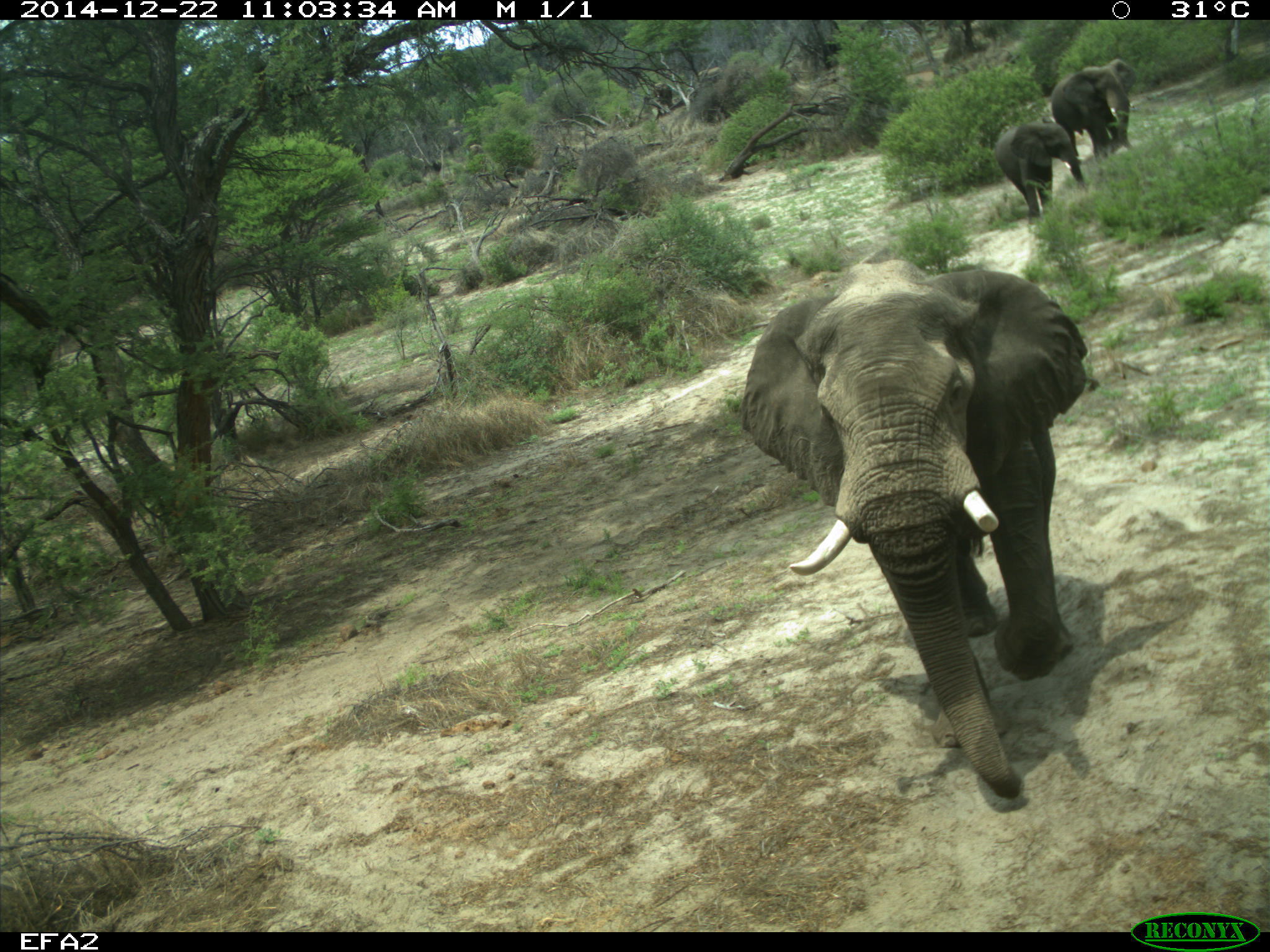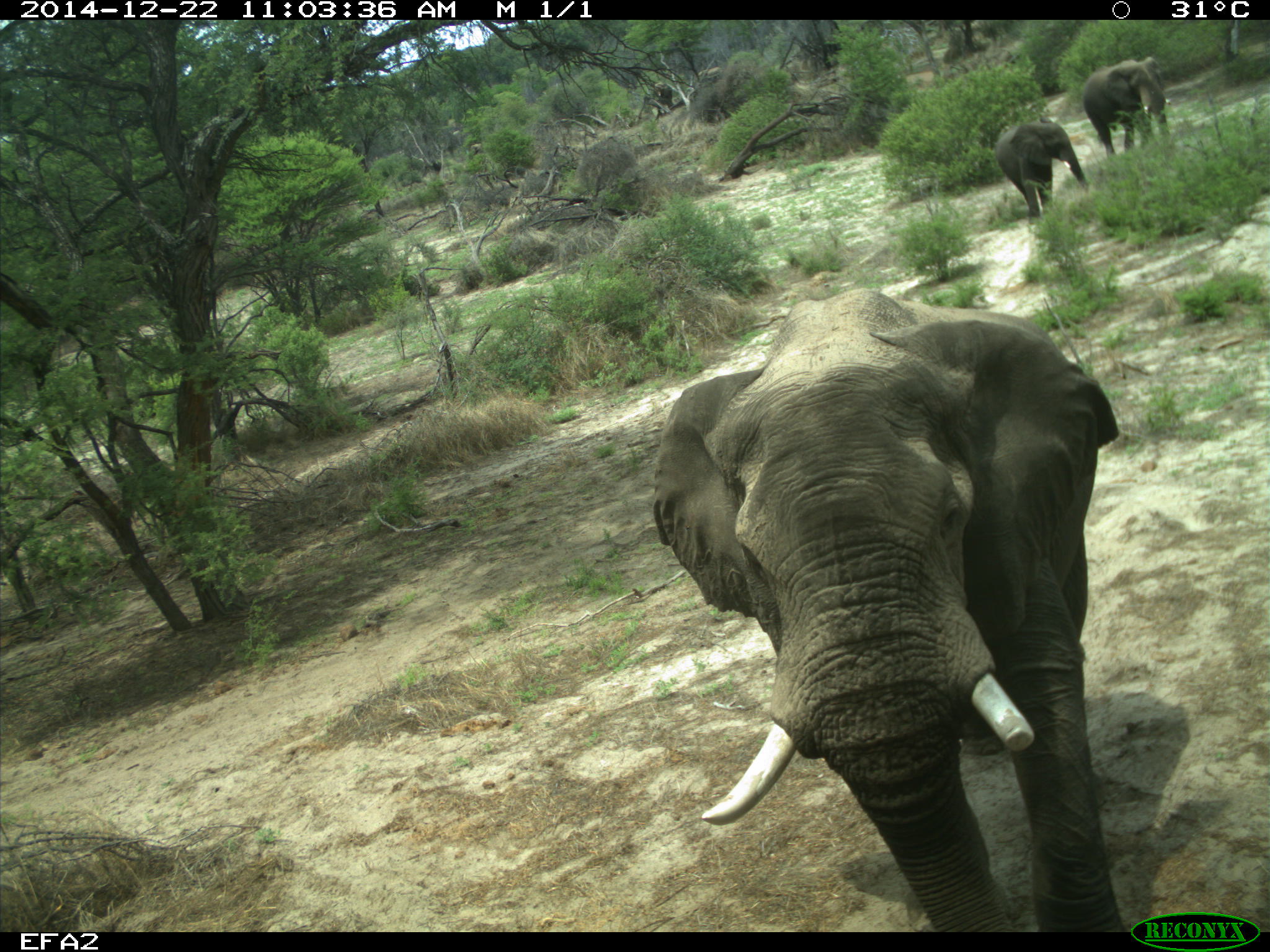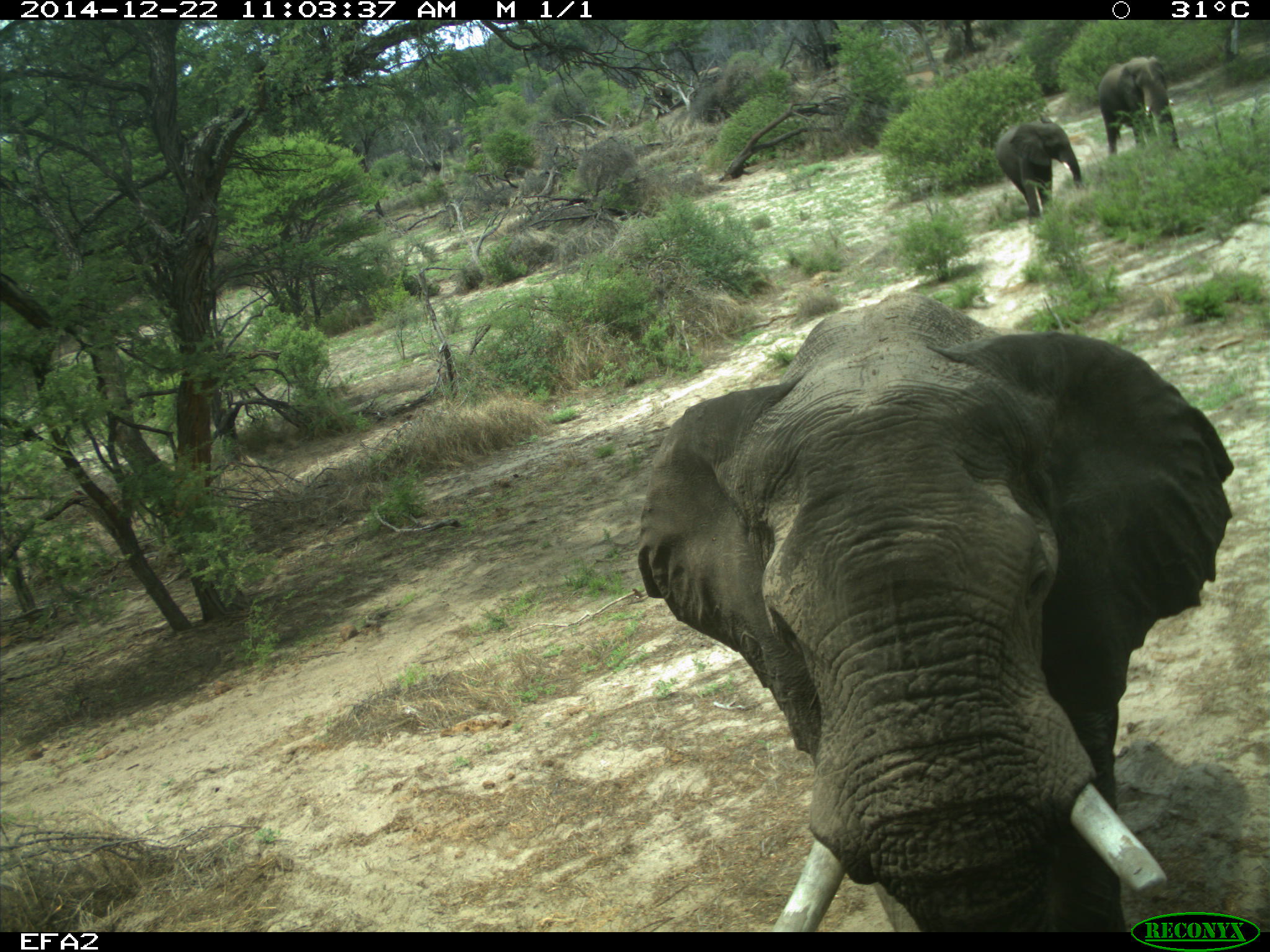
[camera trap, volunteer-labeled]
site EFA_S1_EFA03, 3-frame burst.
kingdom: Animalia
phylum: Chordata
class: Mammalia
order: Proboscidea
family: Elephantidae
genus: Loxodonta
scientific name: Loxodonta africana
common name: african bush elephant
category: elephant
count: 3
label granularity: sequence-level